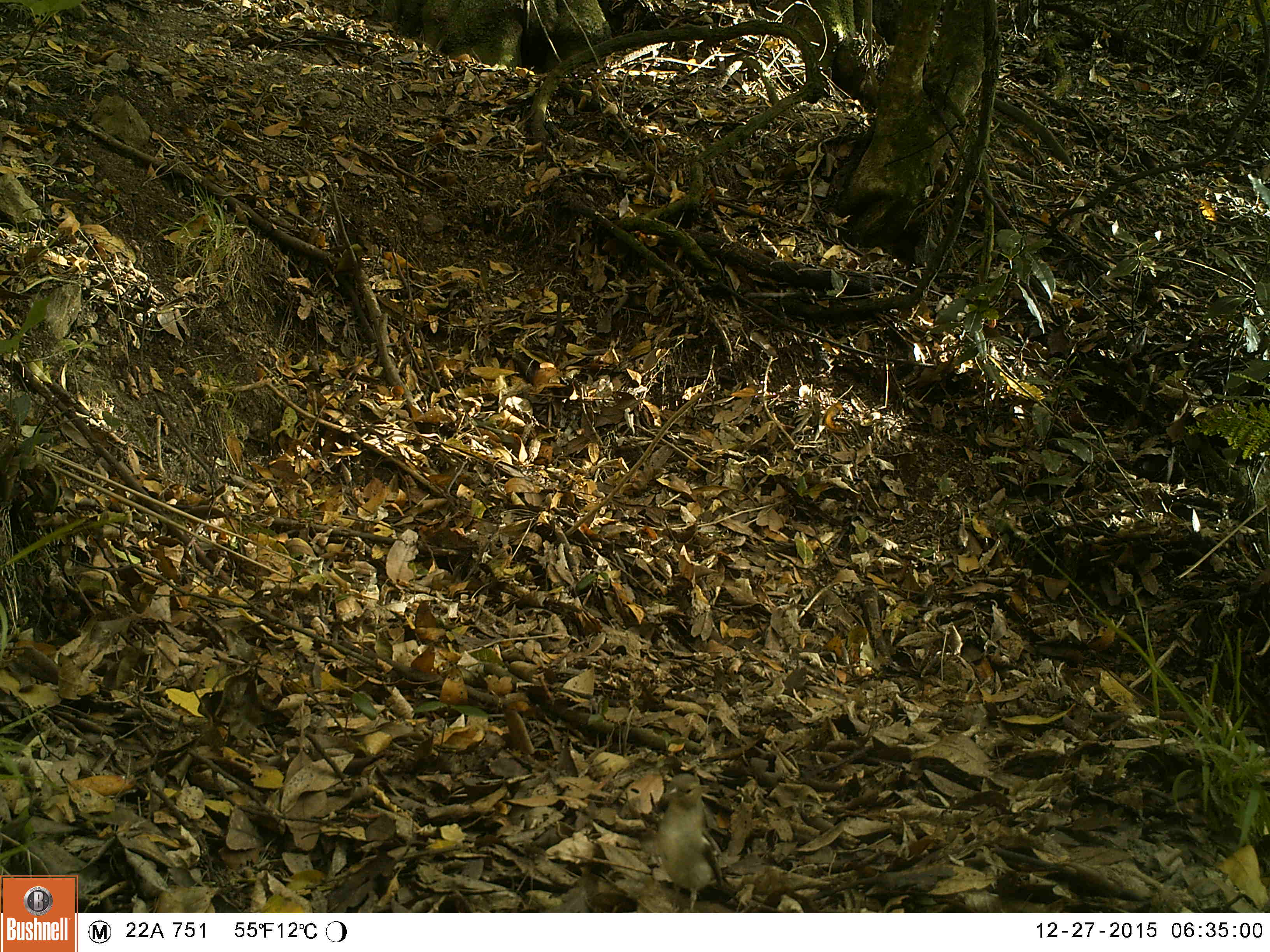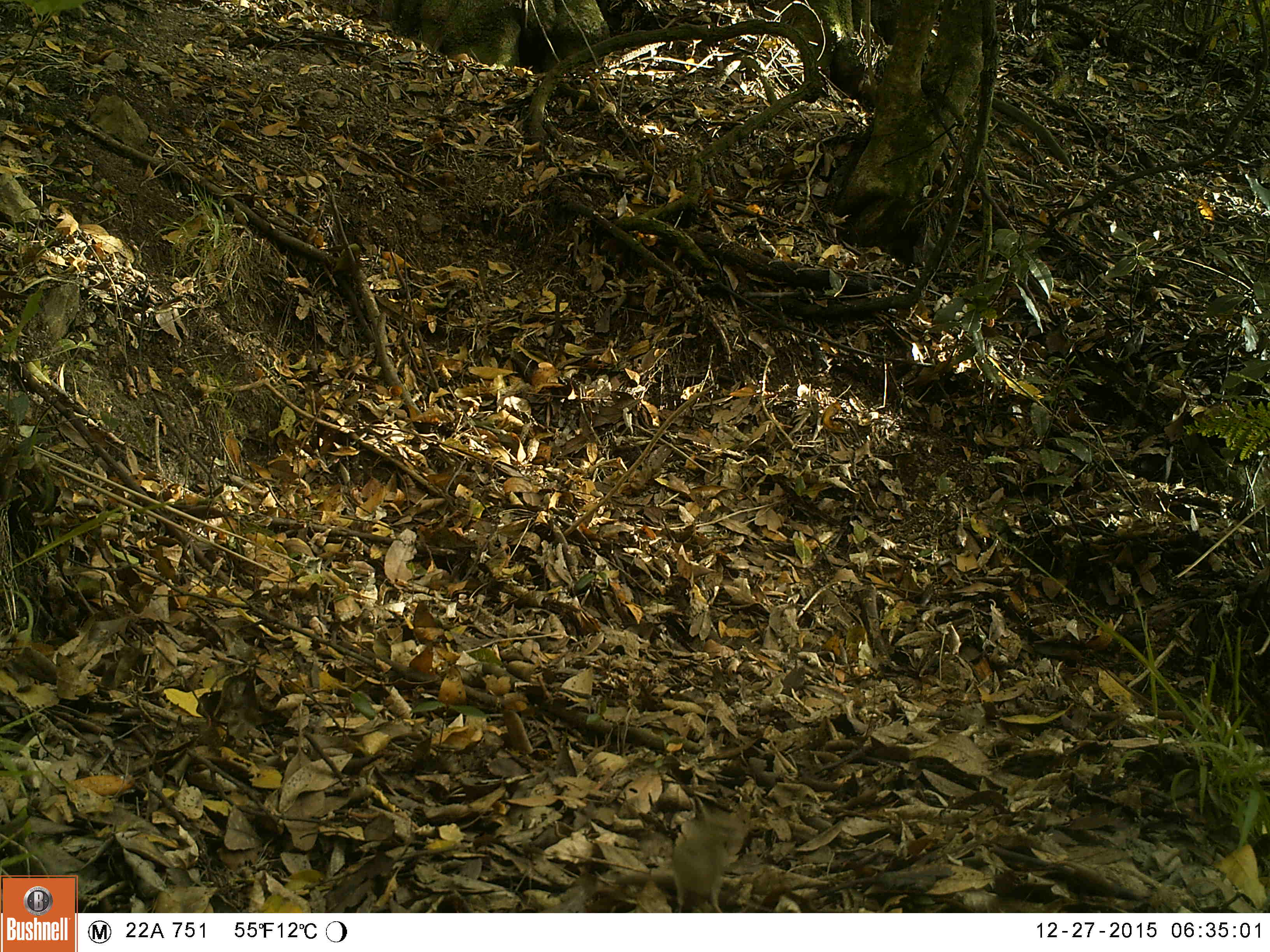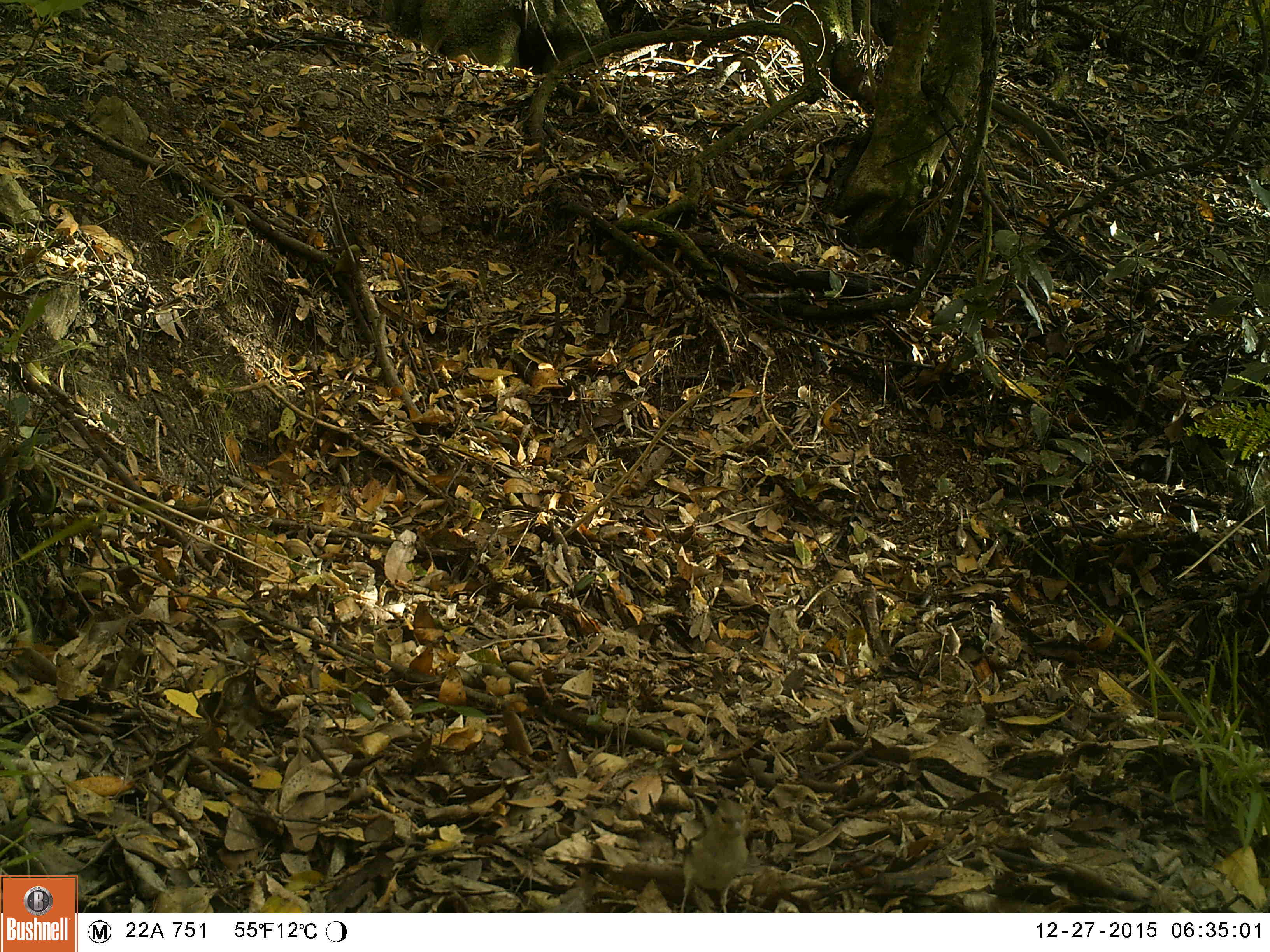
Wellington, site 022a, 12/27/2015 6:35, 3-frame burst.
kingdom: Animalia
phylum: Chordata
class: Aves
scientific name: Aves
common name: bird